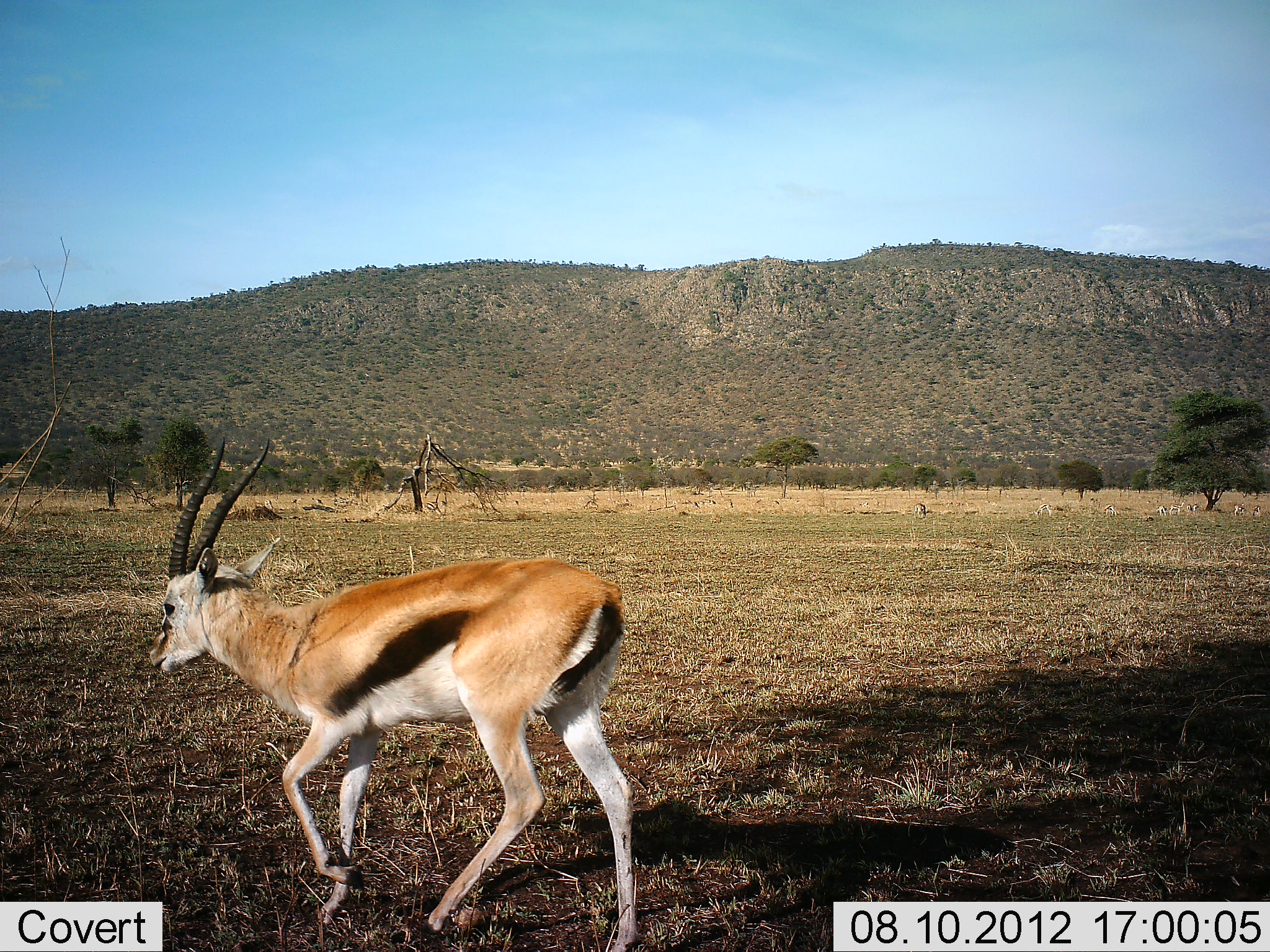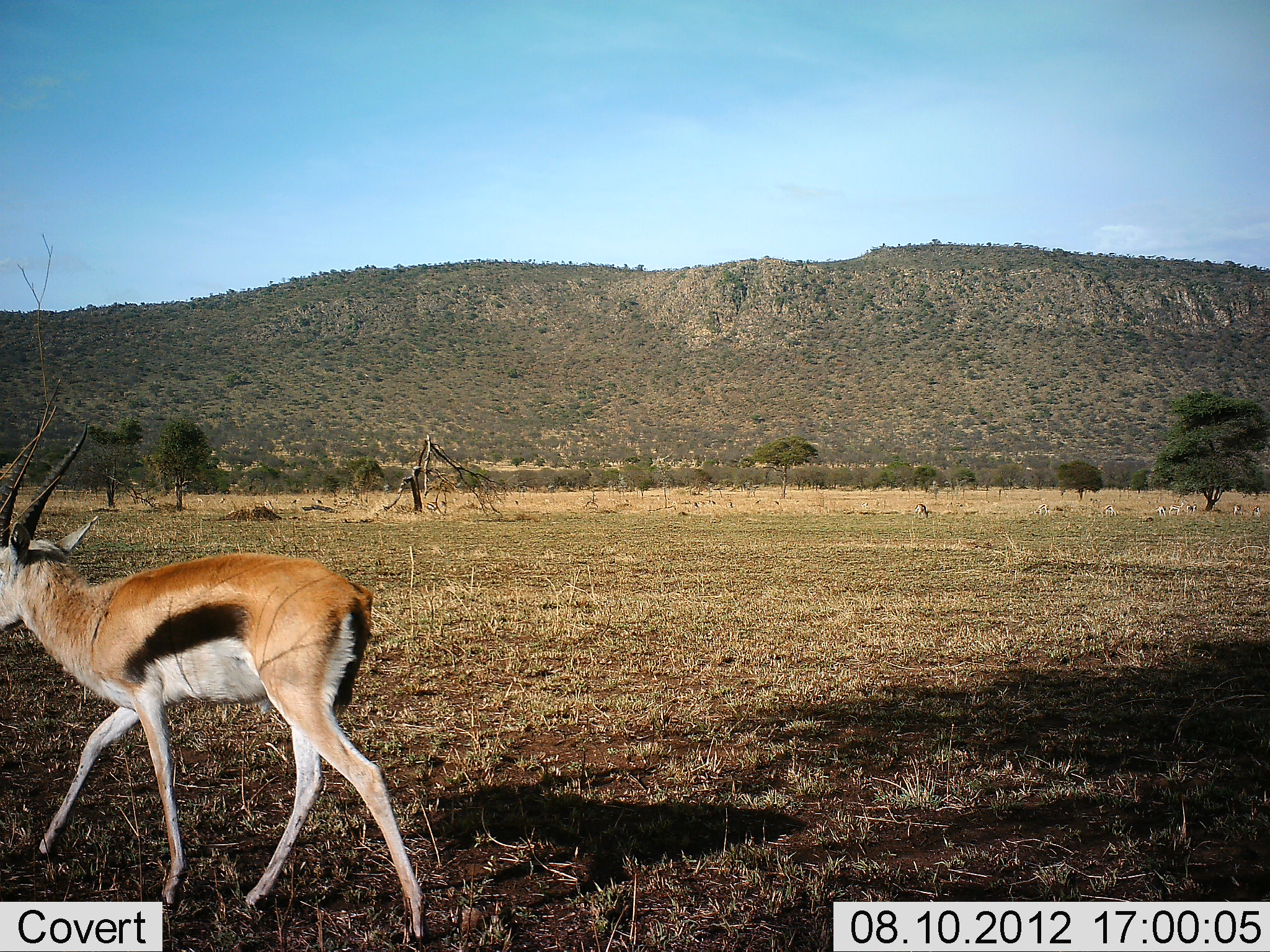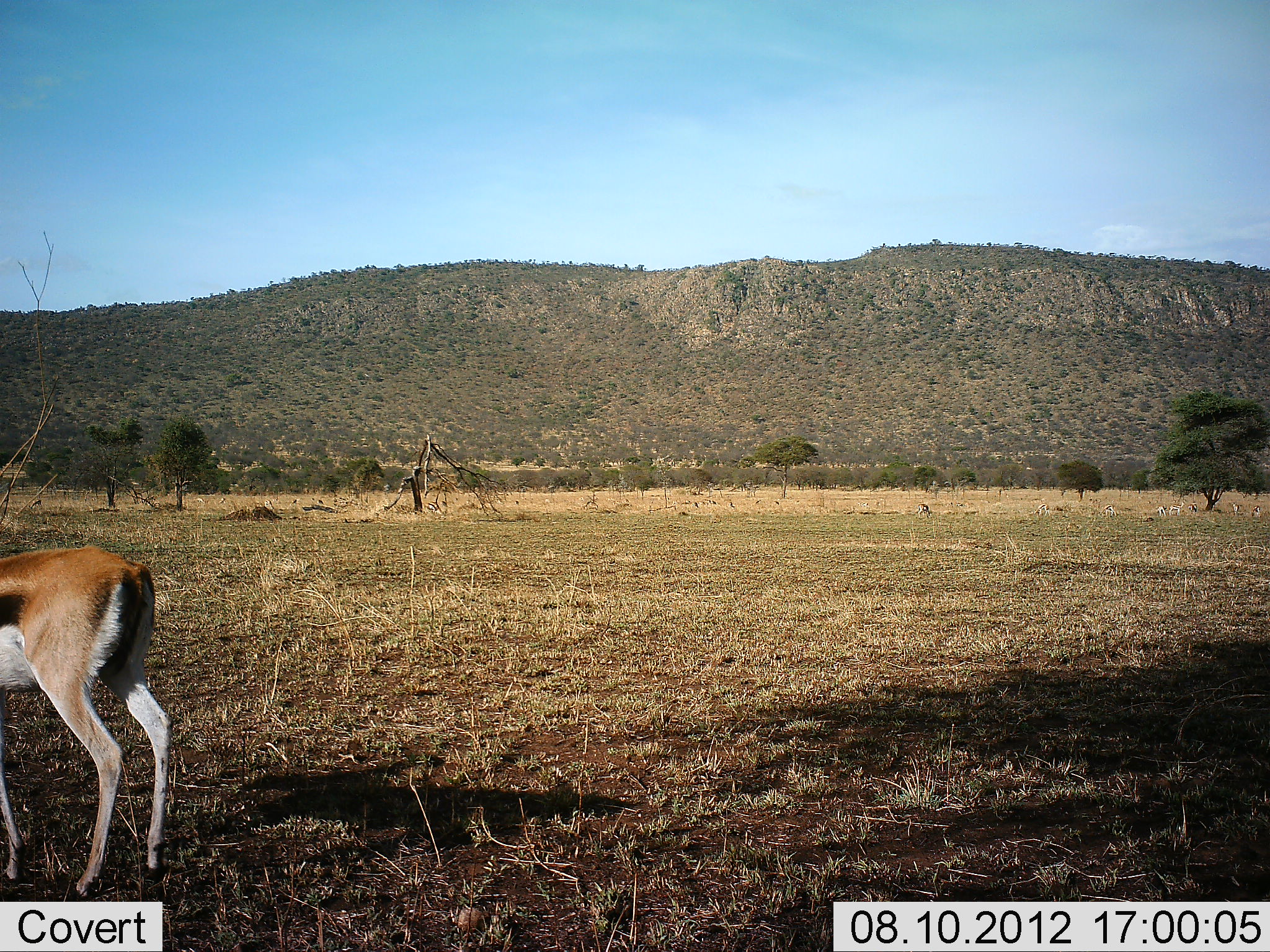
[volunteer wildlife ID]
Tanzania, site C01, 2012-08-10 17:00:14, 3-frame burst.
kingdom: Animalia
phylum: Chordata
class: Mammalia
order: Artiodactyla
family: Bovidae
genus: Eudorcas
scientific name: Eudorcas thomsonii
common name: thomson's gazelle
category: gazellethomsons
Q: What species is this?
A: Gazellethomsons (thomson's gazelle) (Eudorcas thomsonii).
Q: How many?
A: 1.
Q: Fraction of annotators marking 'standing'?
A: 10%.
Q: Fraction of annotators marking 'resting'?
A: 0%.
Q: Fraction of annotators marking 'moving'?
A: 100%.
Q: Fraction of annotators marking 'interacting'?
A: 0%.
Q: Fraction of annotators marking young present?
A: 0%.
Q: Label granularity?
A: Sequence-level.